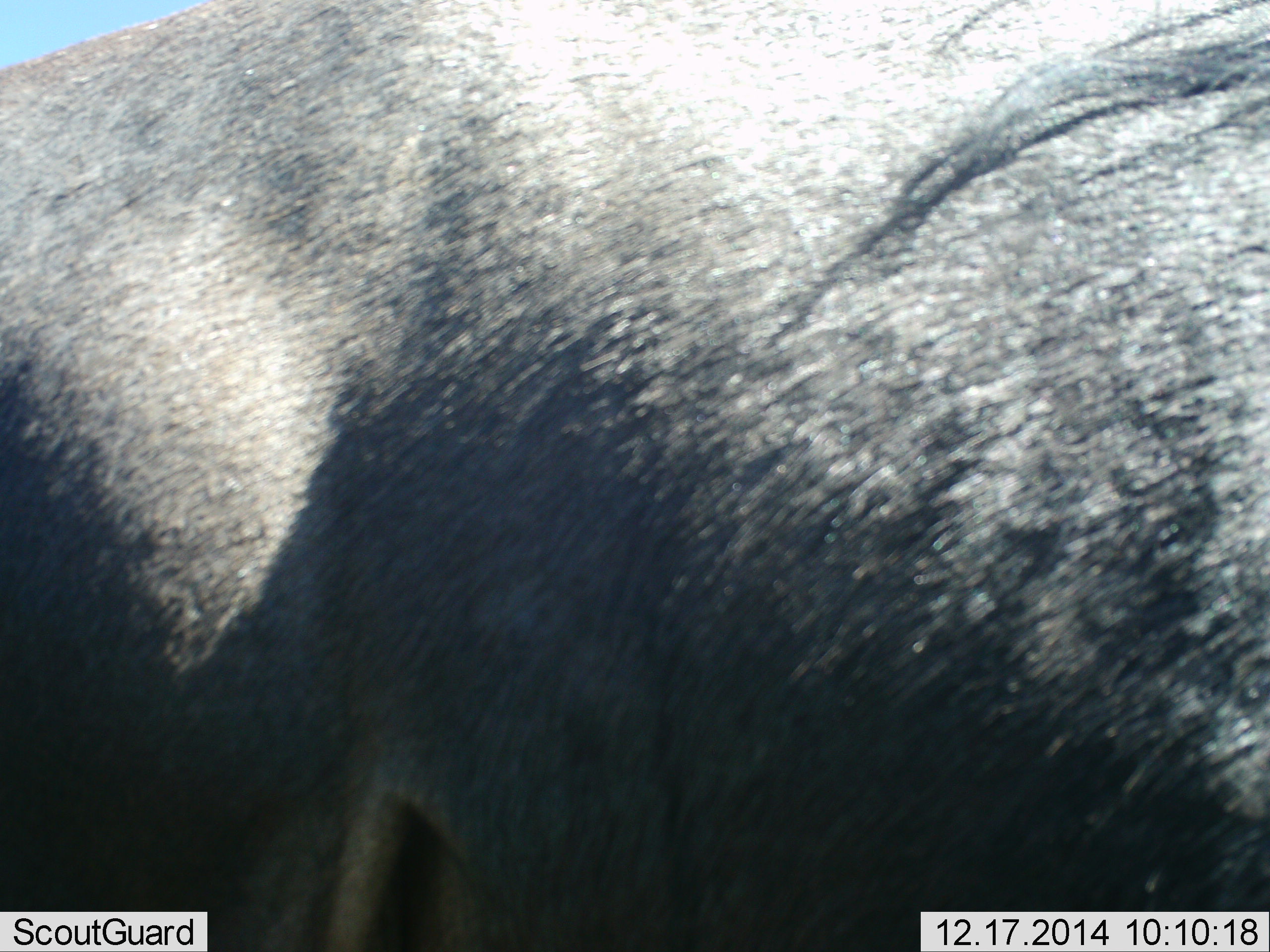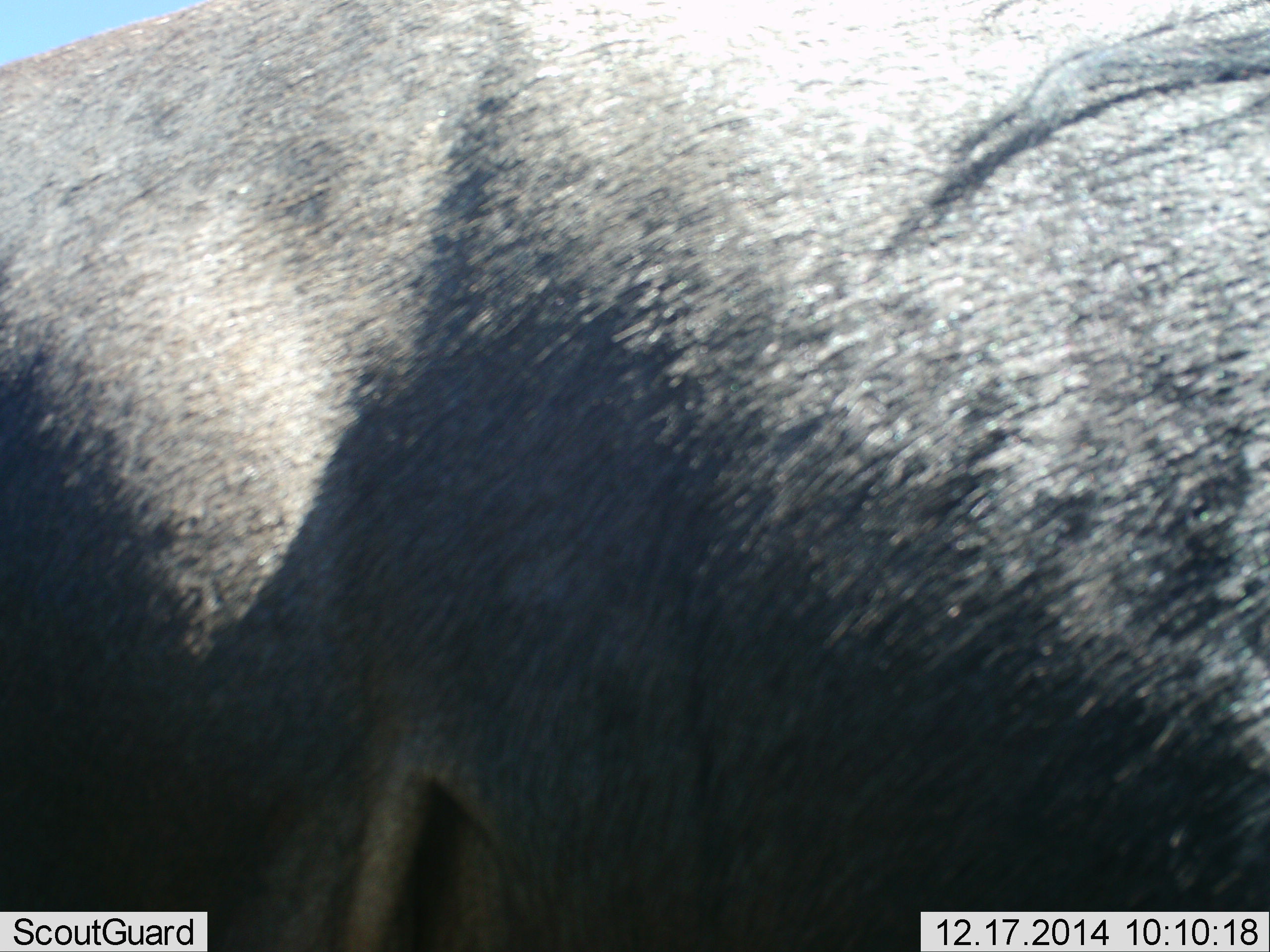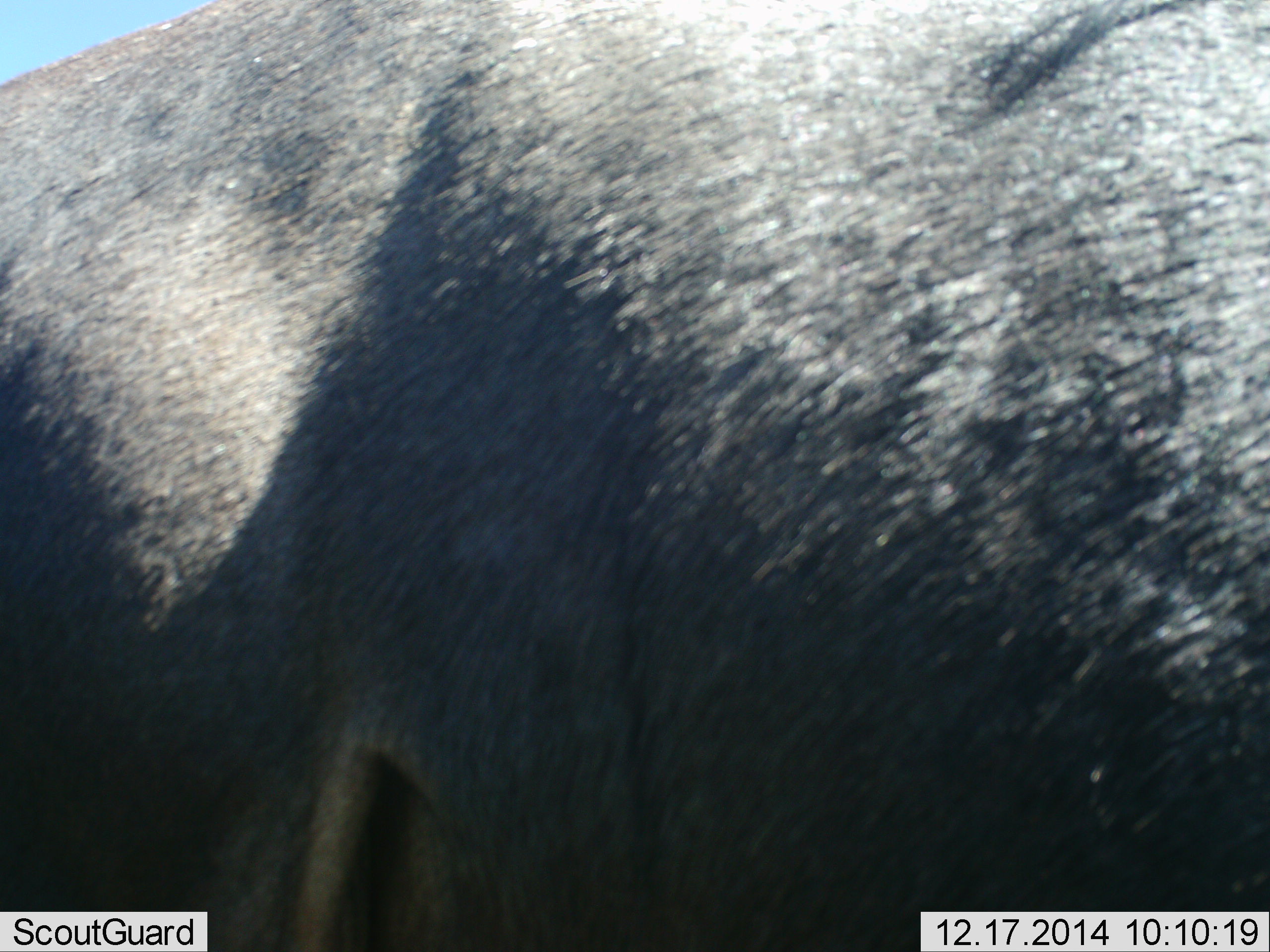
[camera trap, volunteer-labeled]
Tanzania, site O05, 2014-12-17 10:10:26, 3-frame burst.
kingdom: Animalia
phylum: Chordata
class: Mammalia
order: Artiodactyla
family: Bovidae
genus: Connochaetes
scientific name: Connochaetes taurinus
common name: blue wildebeest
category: wildebeest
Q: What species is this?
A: Wildebeest (blue wildebeest) (Connochaetes taurinus).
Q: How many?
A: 1.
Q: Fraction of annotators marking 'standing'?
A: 90%.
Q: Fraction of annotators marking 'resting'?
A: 0%.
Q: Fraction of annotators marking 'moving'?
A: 10%.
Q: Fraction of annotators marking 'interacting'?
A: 0%.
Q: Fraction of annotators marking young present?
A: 0%.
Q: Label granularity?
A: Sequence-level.